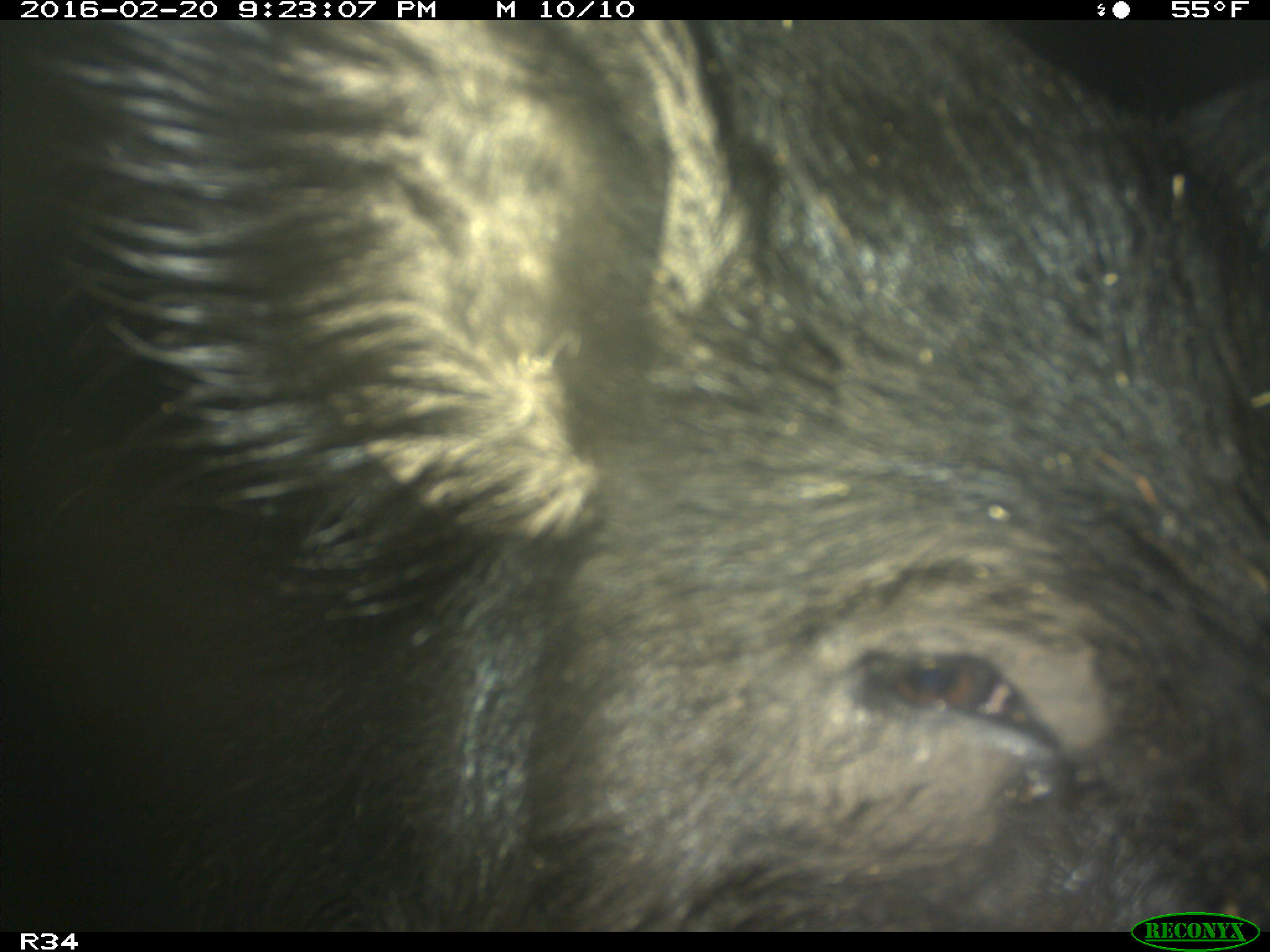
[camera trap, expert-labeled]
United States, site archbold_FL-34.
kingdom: Animalia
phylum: Chordata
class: Mammalia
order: Artiodactyla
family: Suidae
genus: Sus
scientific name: Sus scrofa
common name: wild boar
Sus scrofa (wild boar).